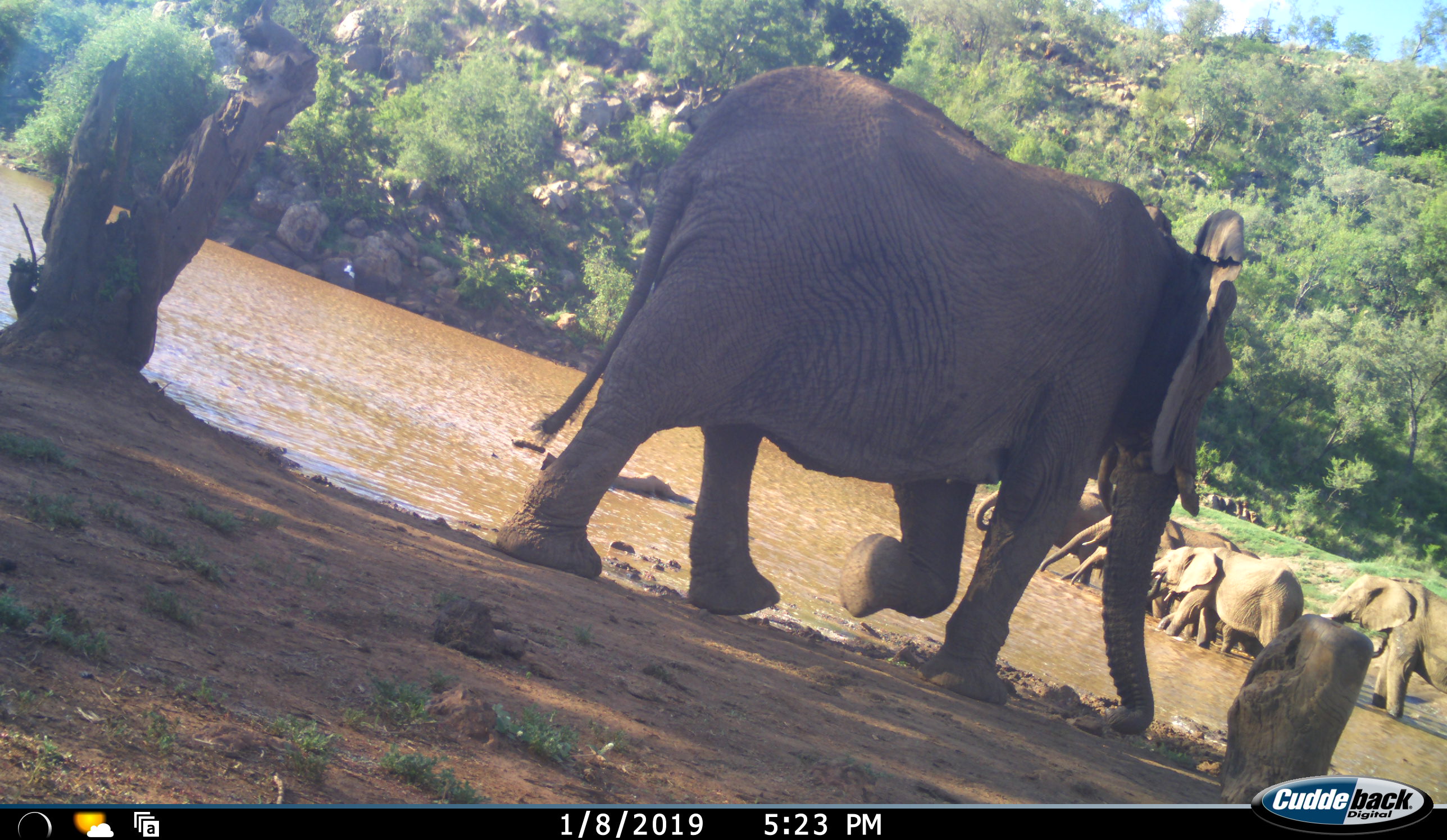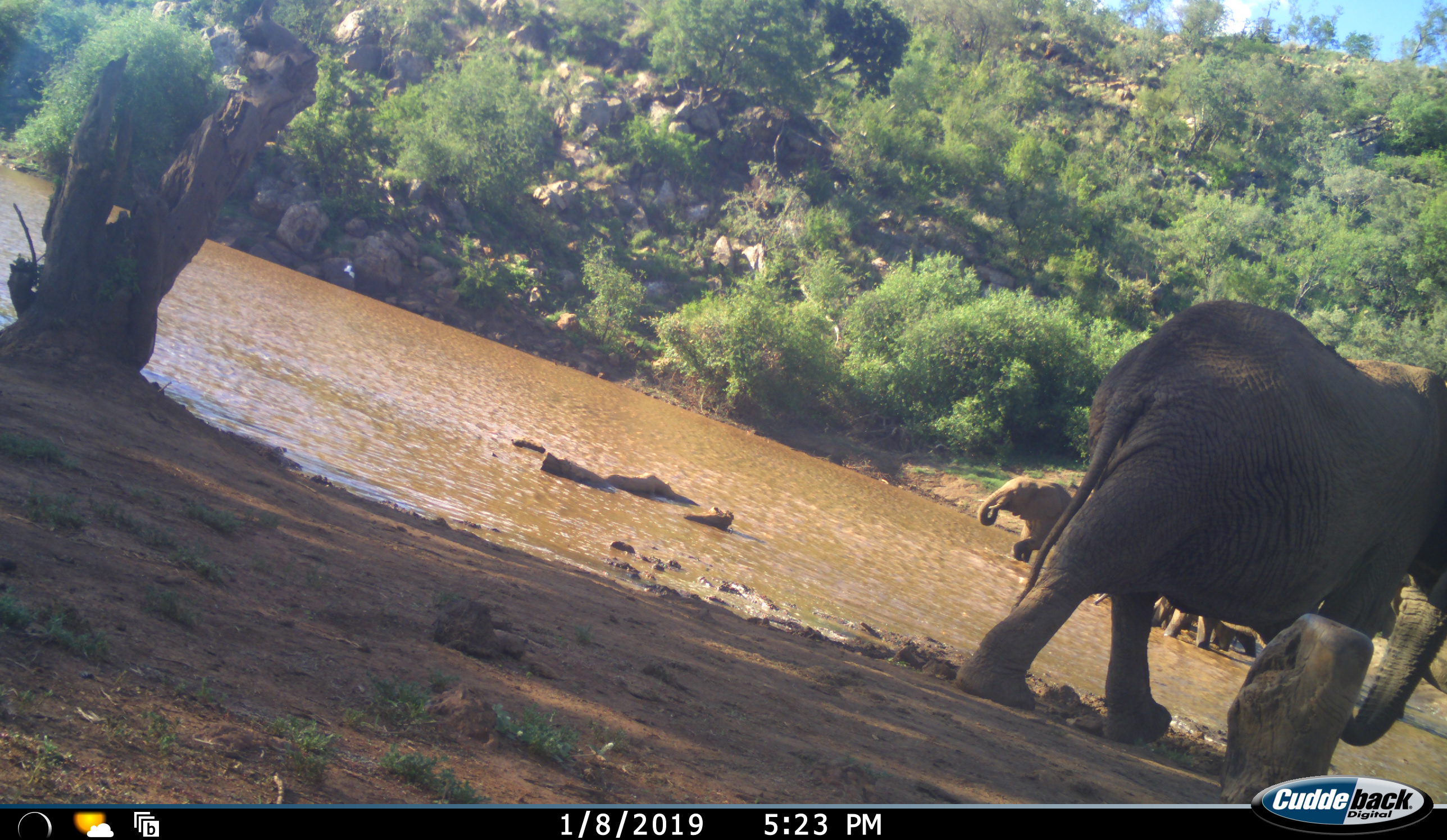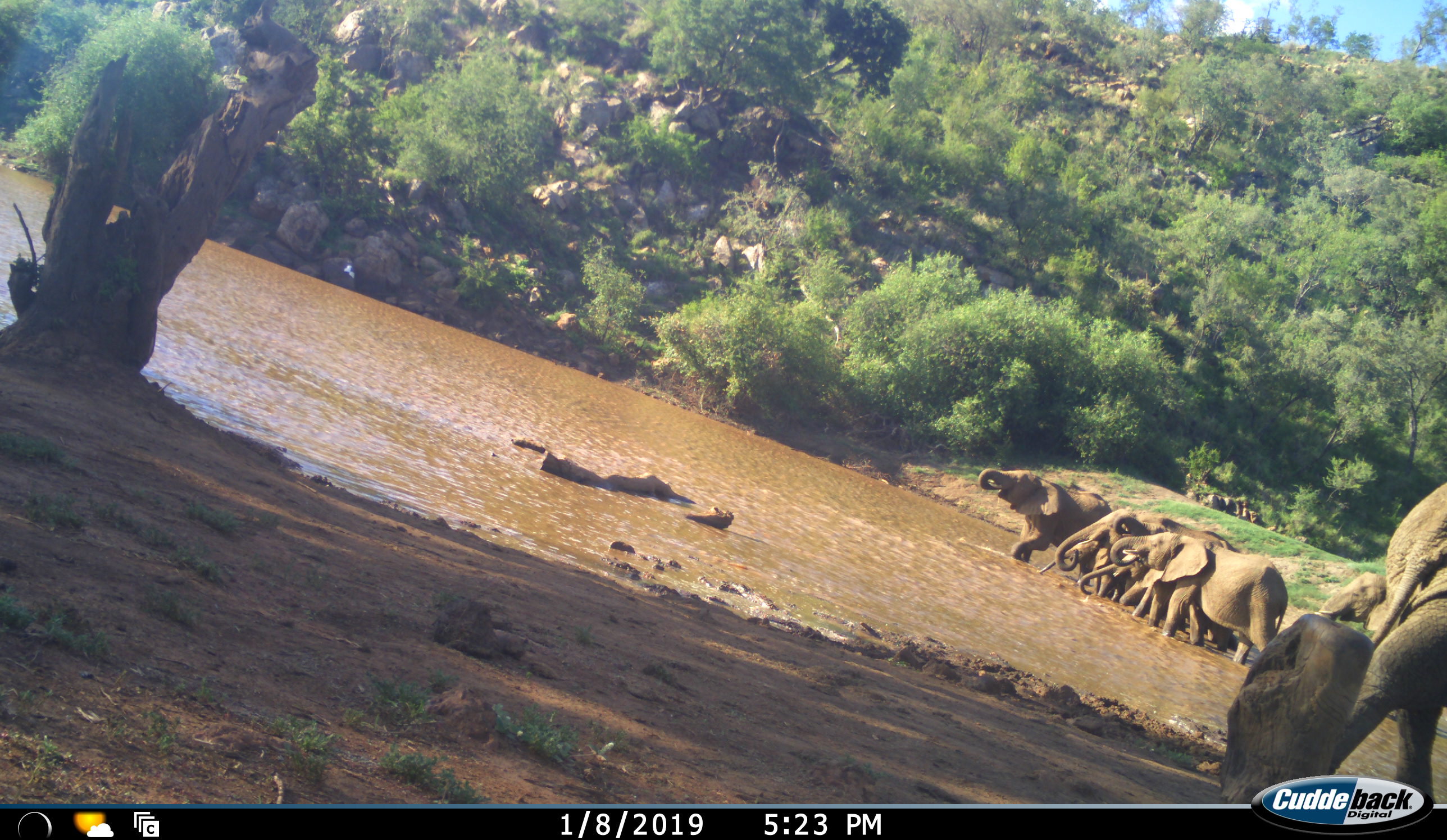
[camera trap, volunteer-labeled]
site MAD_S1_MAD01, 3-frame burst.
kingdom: Animalia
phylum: Chordata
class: Mammalia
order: Proboscidea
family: Elephantidae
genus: Loxodonta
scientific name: Loxodonta africana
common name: african bush elephant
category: elephant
Elephant (african bush elephant) (Loxodonta africana), count 7. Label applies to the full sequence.